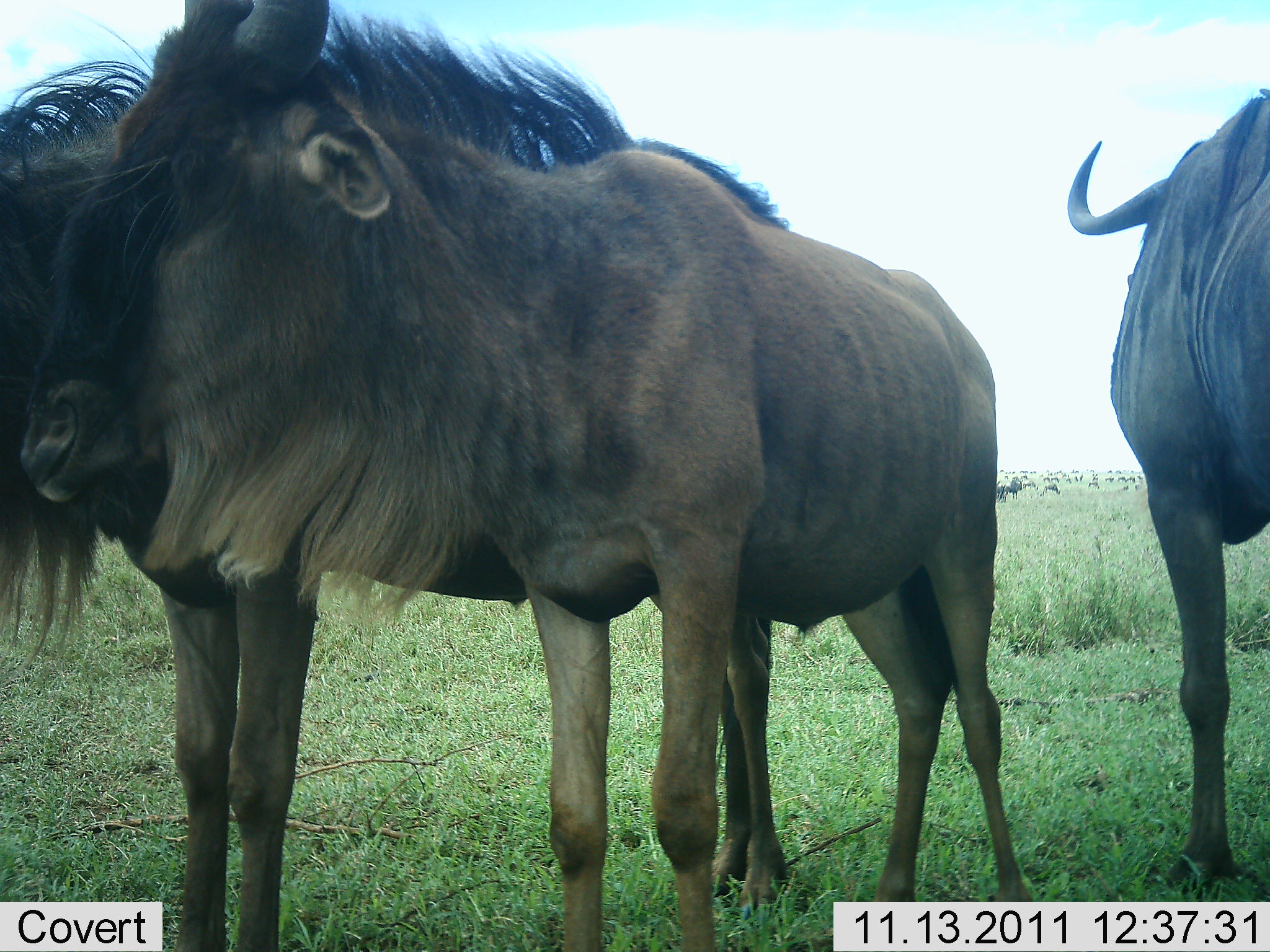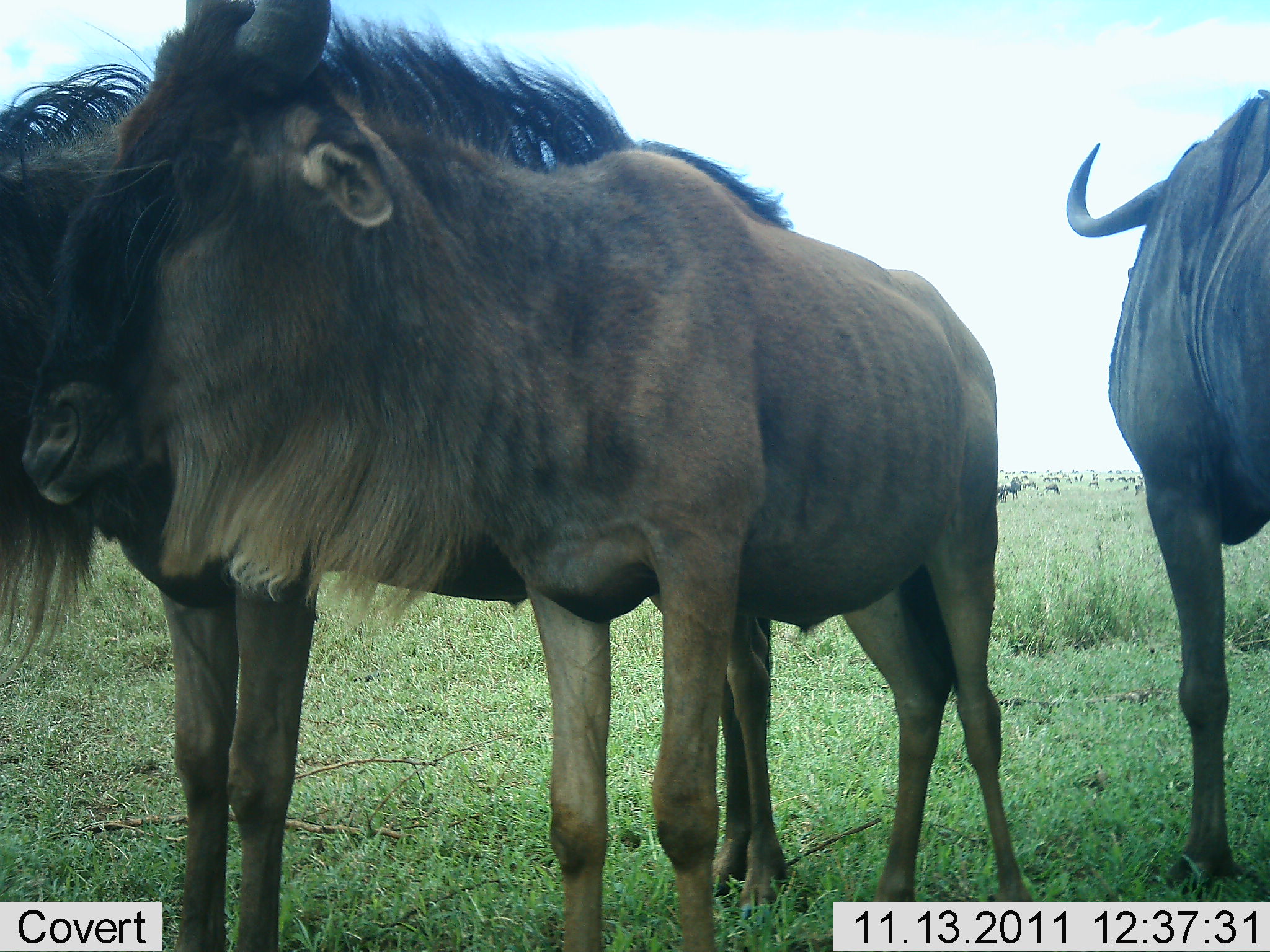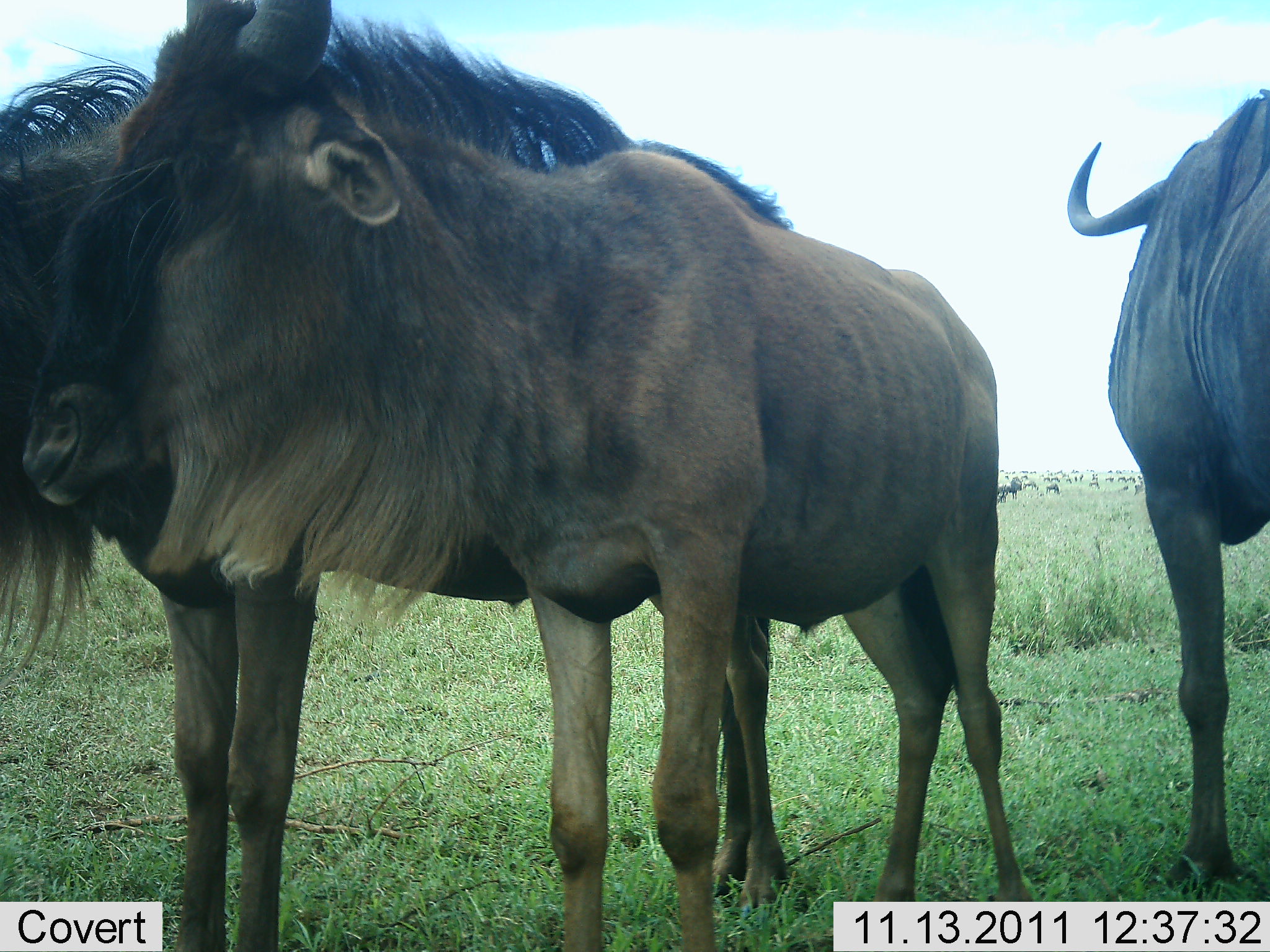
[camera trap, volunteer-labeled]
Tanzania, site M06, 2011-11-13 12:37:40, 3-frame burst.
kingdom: Animalia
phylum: Chordata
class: Mammalia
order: Artiodactyla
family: Bovidae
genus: Connochaetes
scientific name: Connochaetes taurinus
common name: blue wildebeest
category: wildebeest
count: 3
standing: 100%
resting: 0%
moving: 0%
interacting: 0%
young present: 0%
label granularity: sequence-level